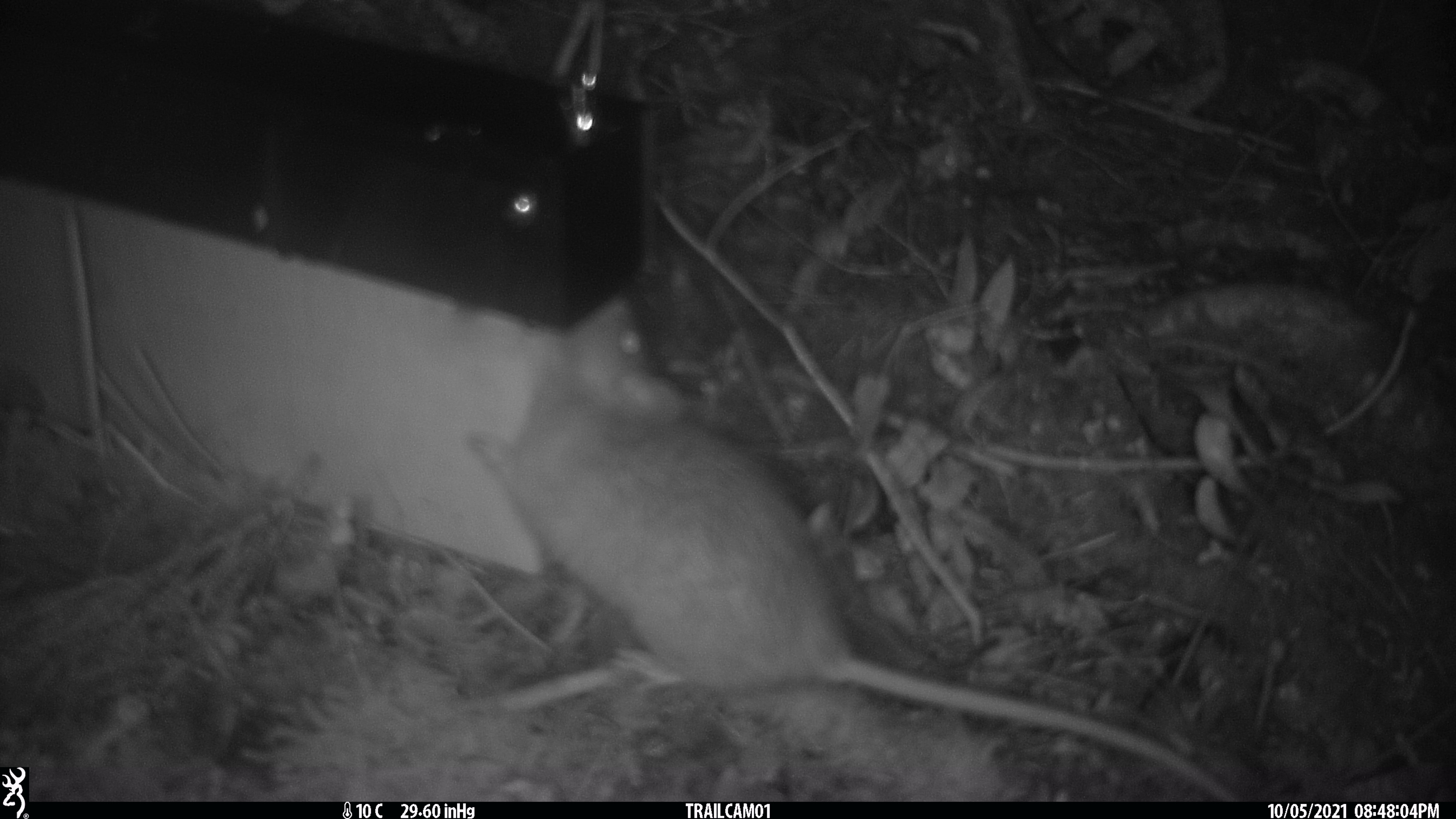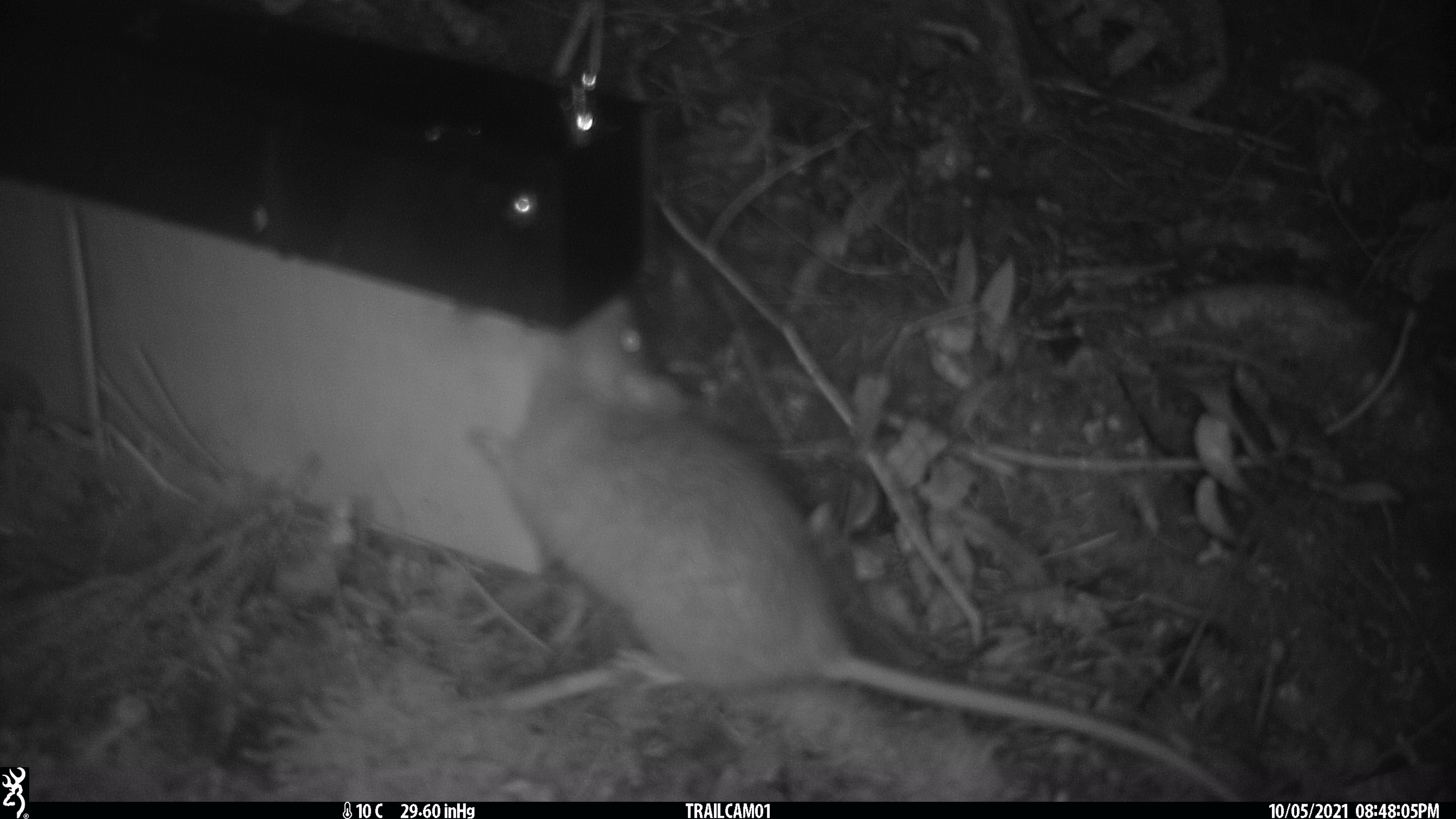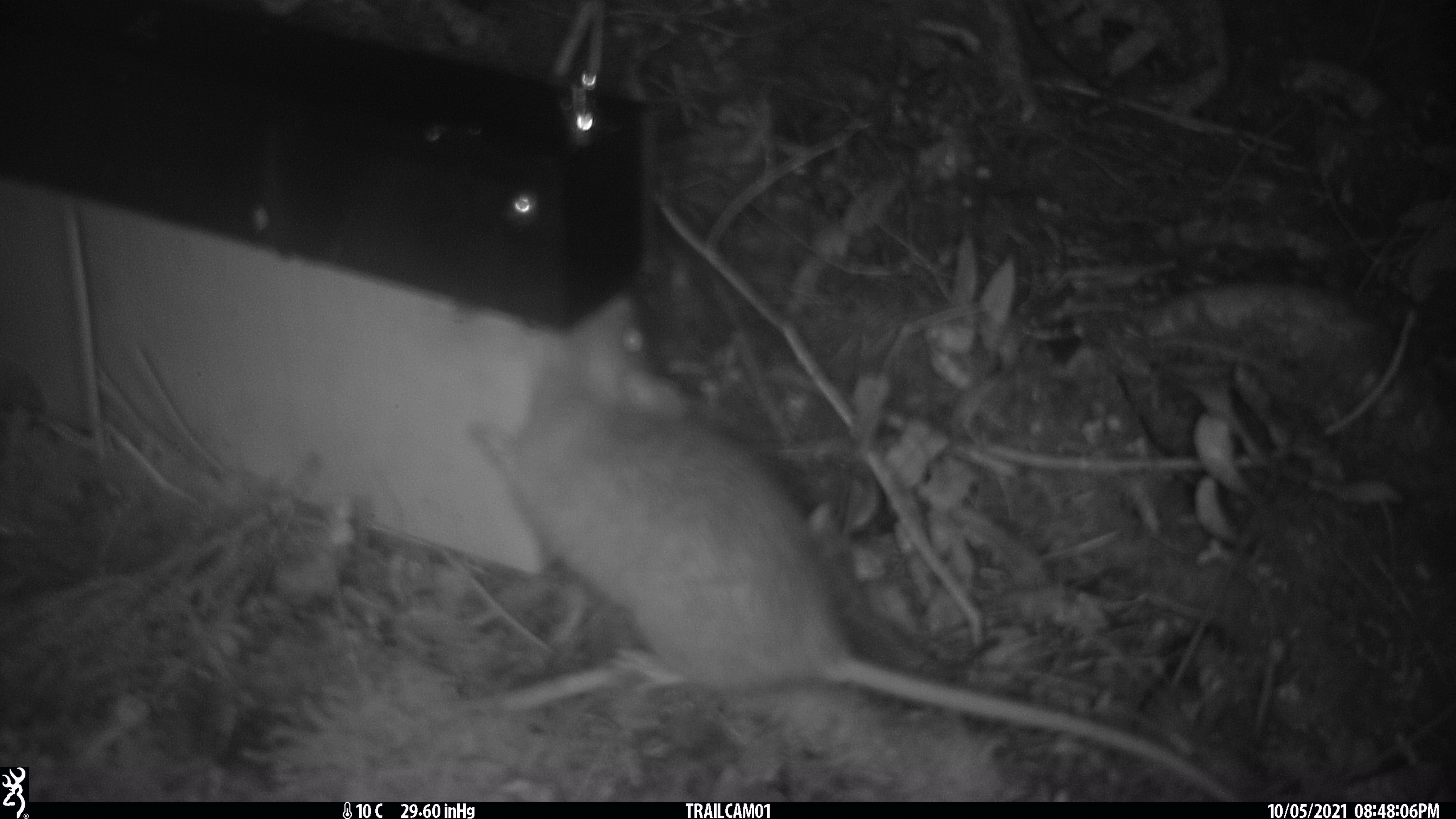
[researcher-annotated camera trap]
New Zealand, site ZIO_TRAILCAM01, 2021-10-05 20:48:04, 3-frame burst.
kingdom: Animalia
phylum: Chordata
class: Mammalia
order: Rodentia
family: Muridae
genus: Rattus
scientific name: Rattus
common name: rat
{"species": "rat (Rattus)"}